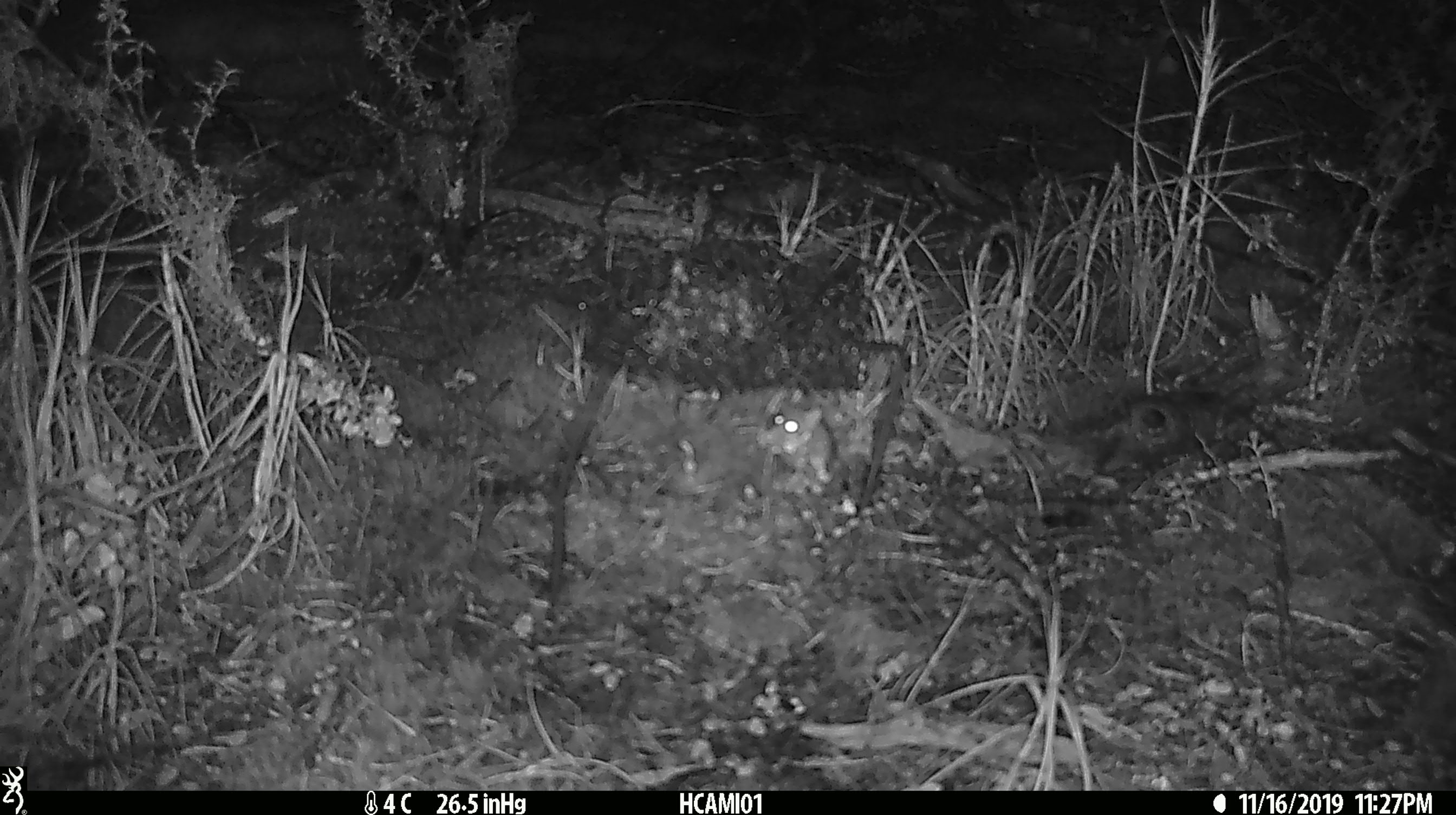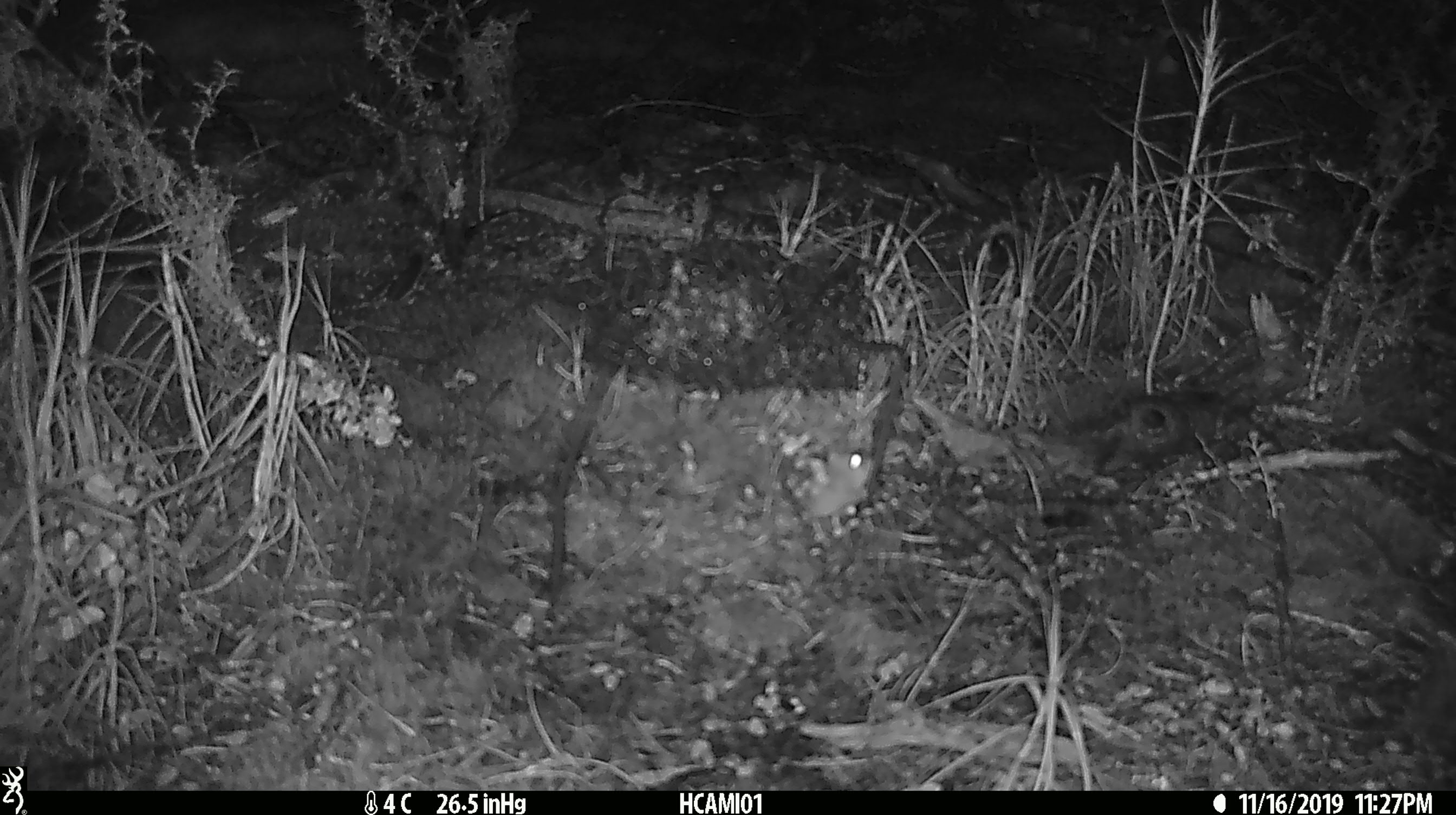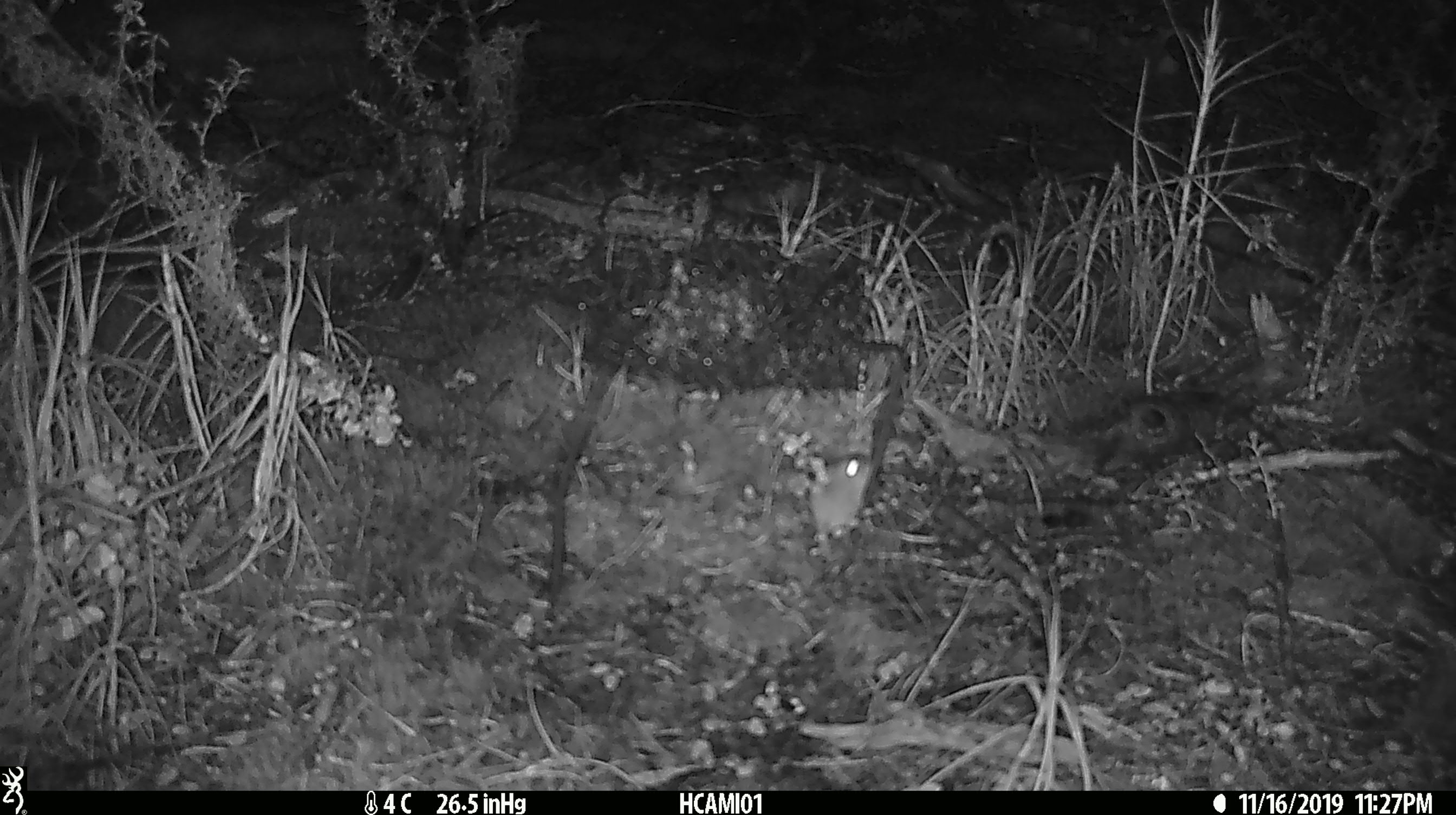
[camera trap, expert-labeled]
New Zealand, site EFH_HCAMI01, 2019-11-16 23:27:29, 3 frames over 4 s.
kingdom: Animalia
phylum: Chordata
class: Mammalia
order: Rodentia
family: Muridae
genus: Mus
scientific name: Mus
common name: mouse